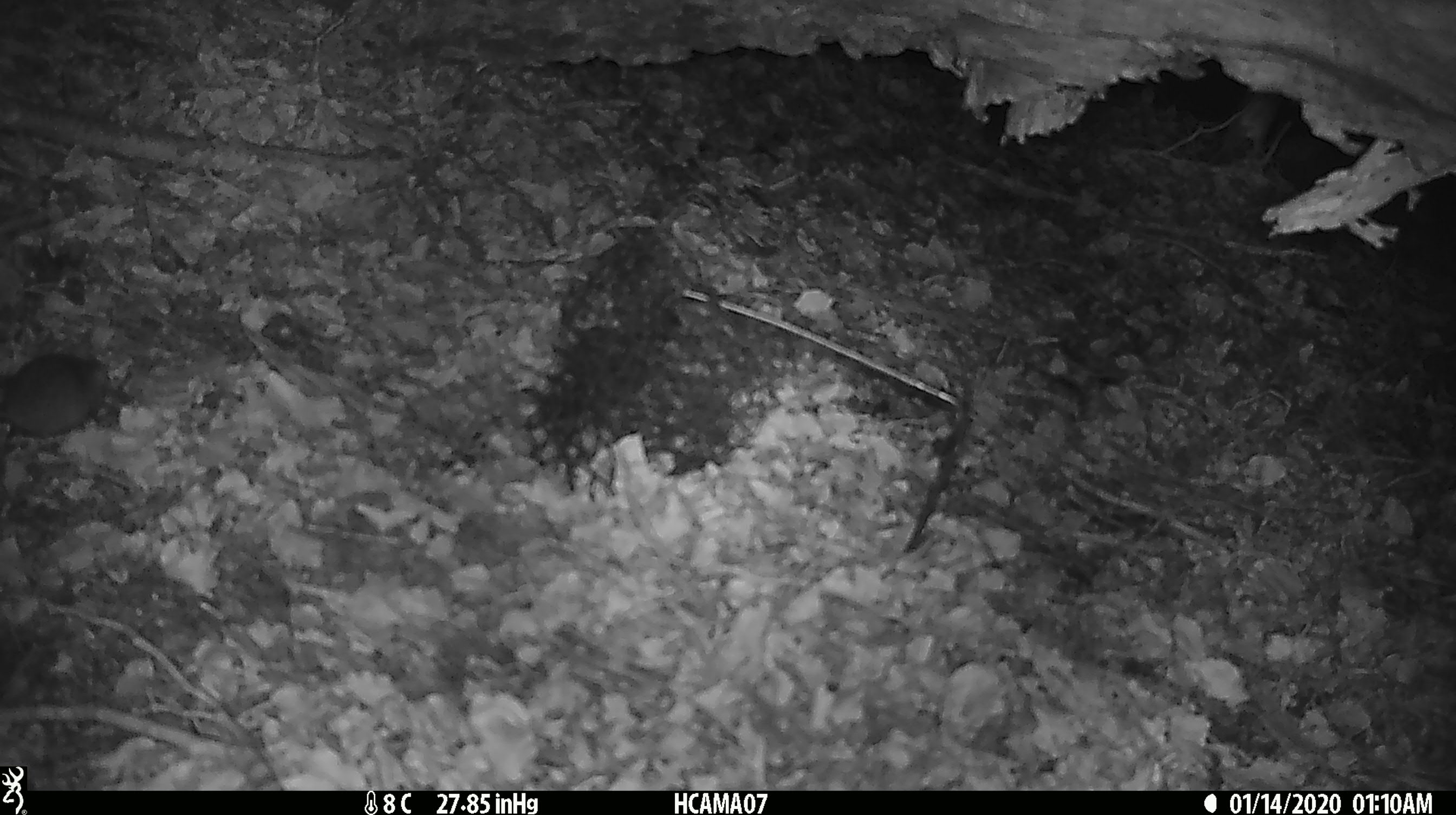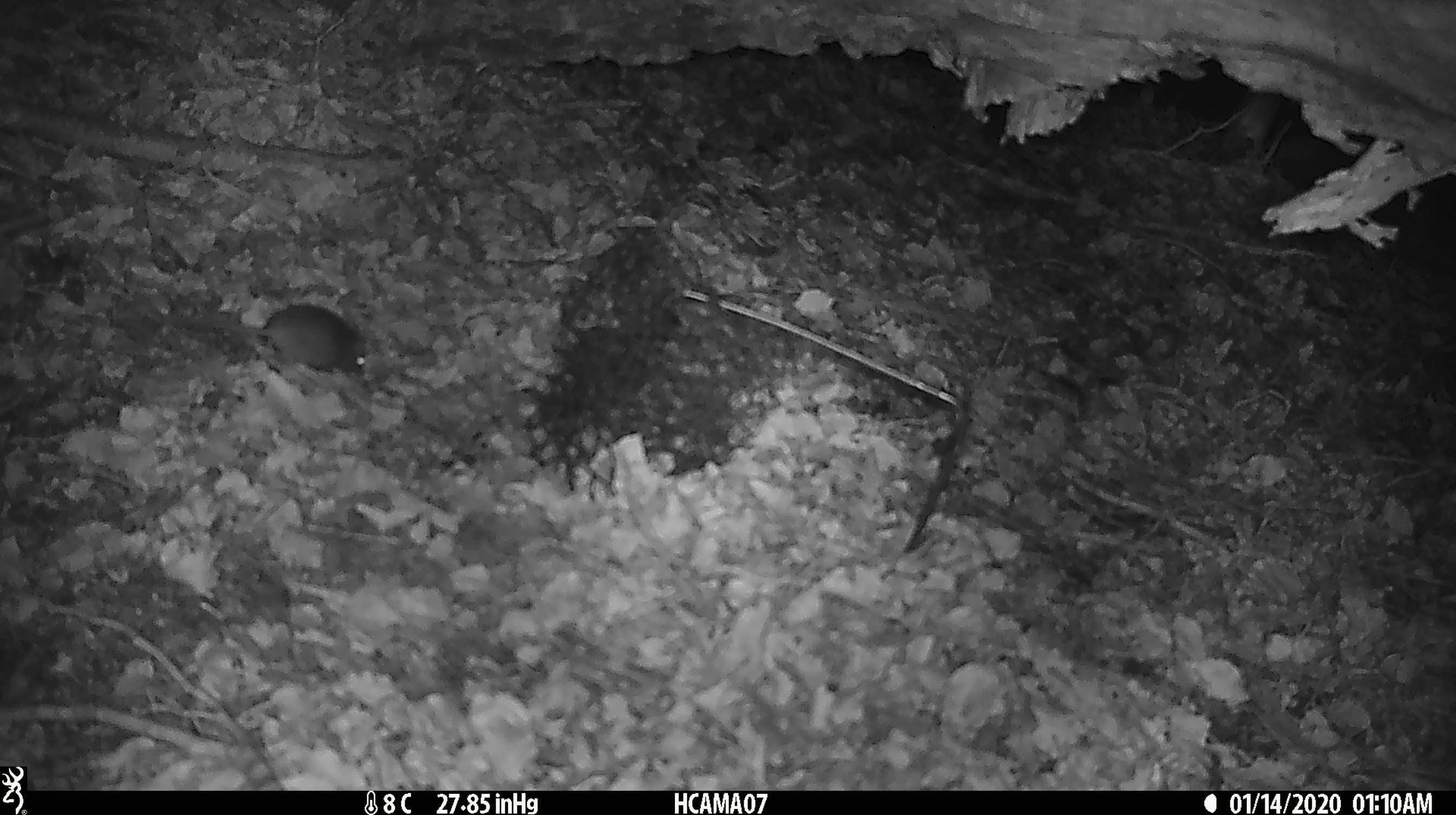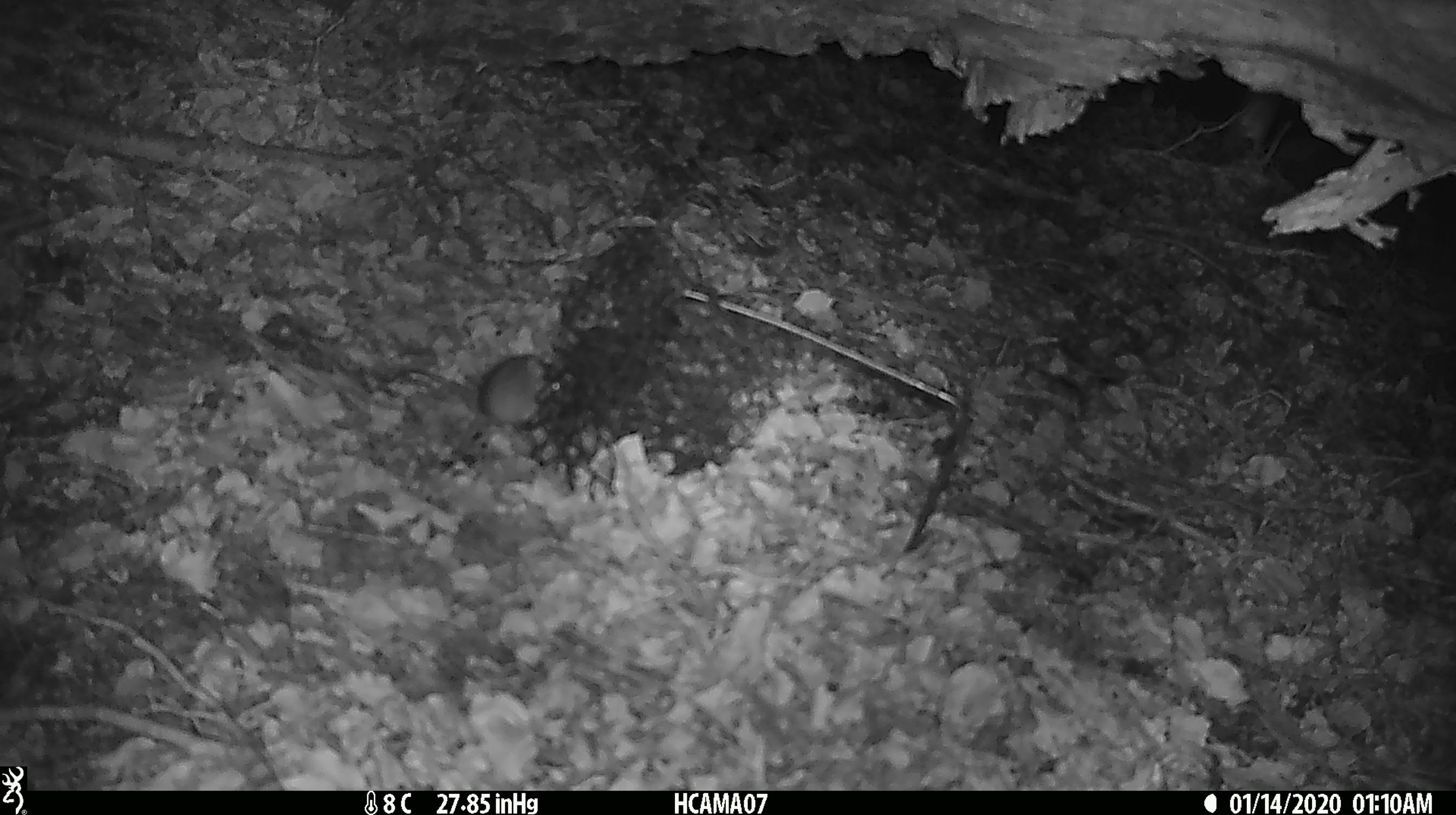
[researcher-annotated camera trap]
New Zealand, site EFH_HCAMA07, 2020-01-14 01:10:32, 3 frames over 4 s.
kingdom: Animalia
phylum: Chordata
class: Mammalia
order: Rodentia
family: Muridae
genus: Mus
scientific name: Mus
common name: mouse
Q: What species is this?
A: Mouse (Mus).